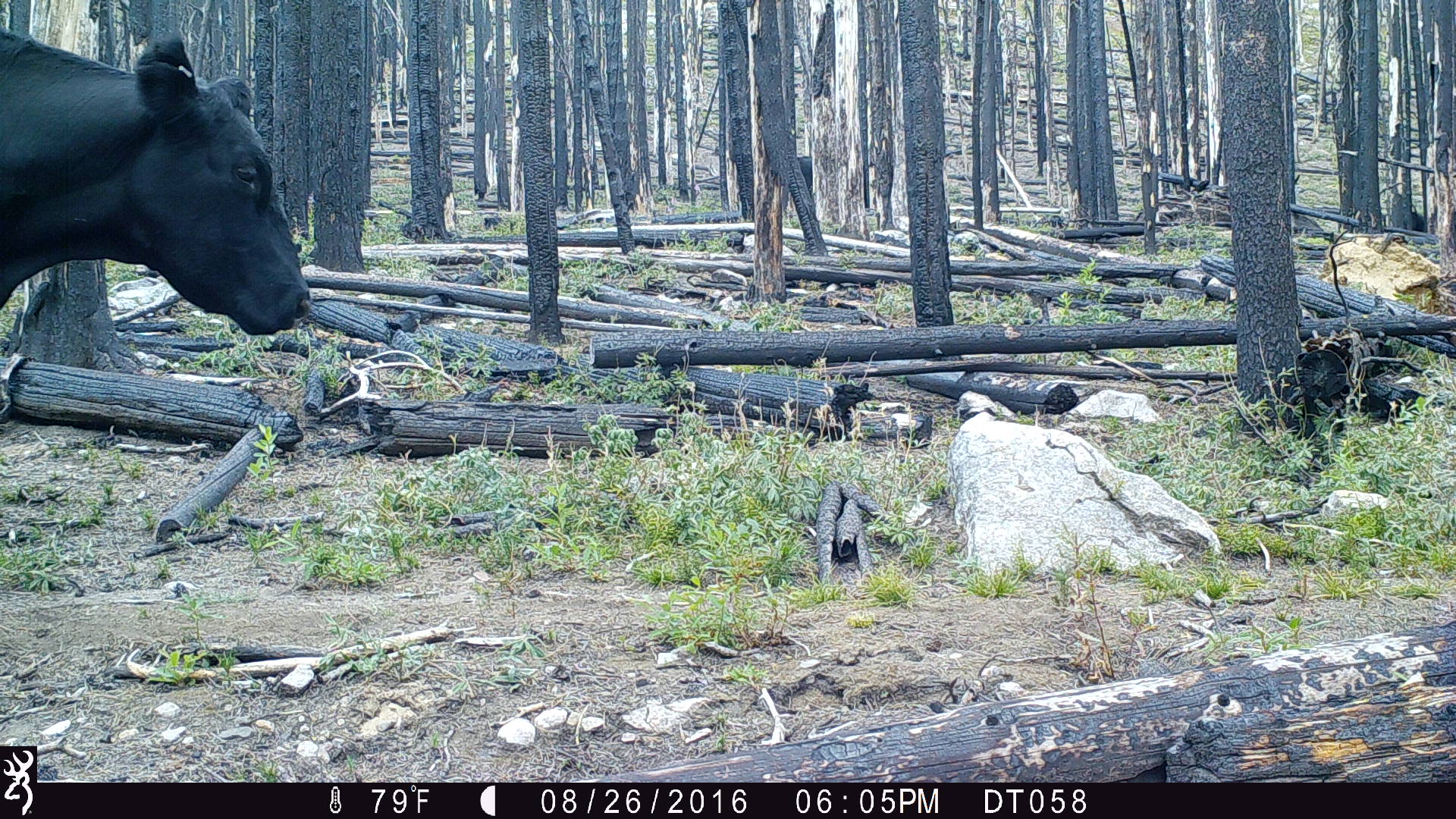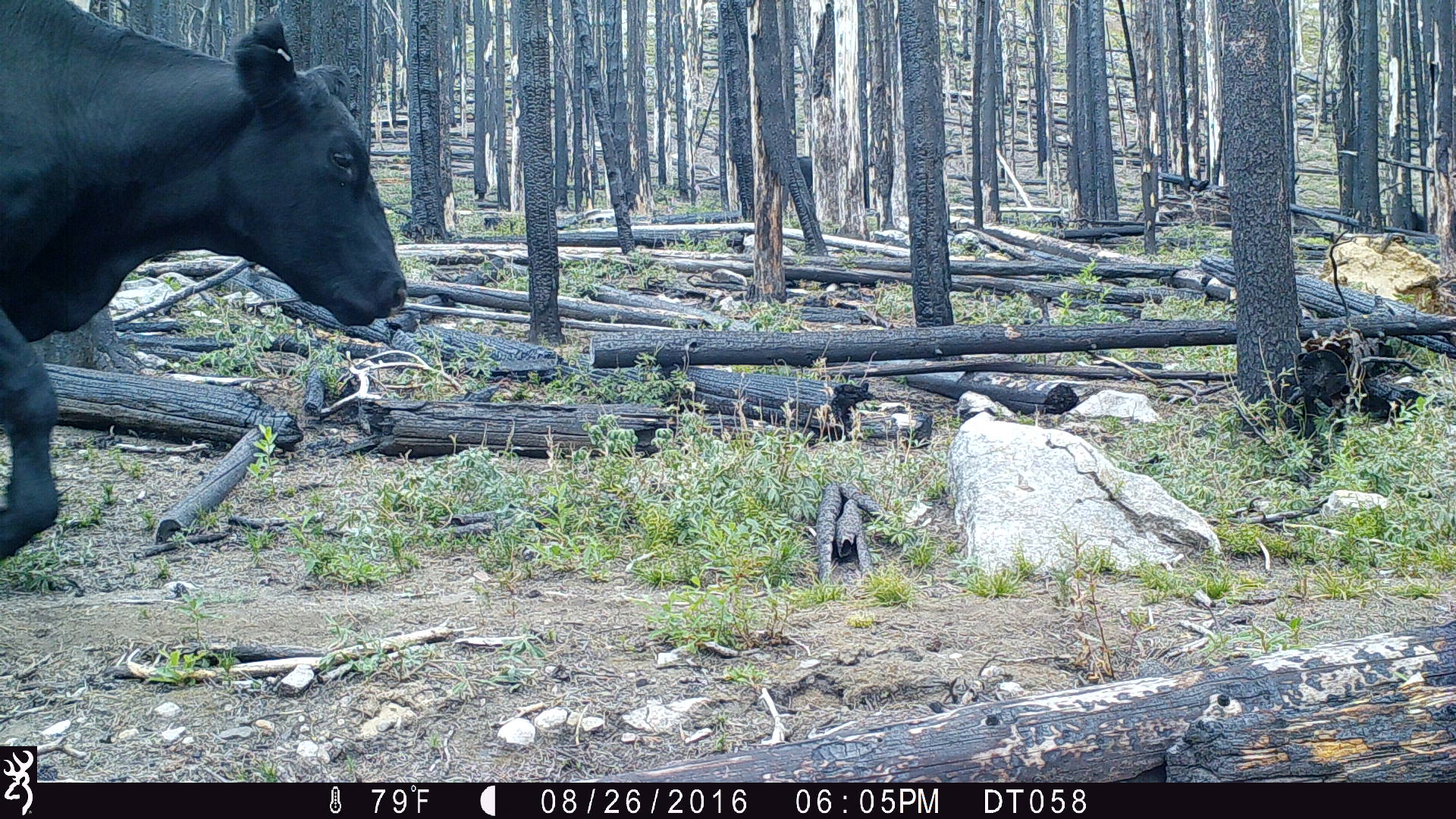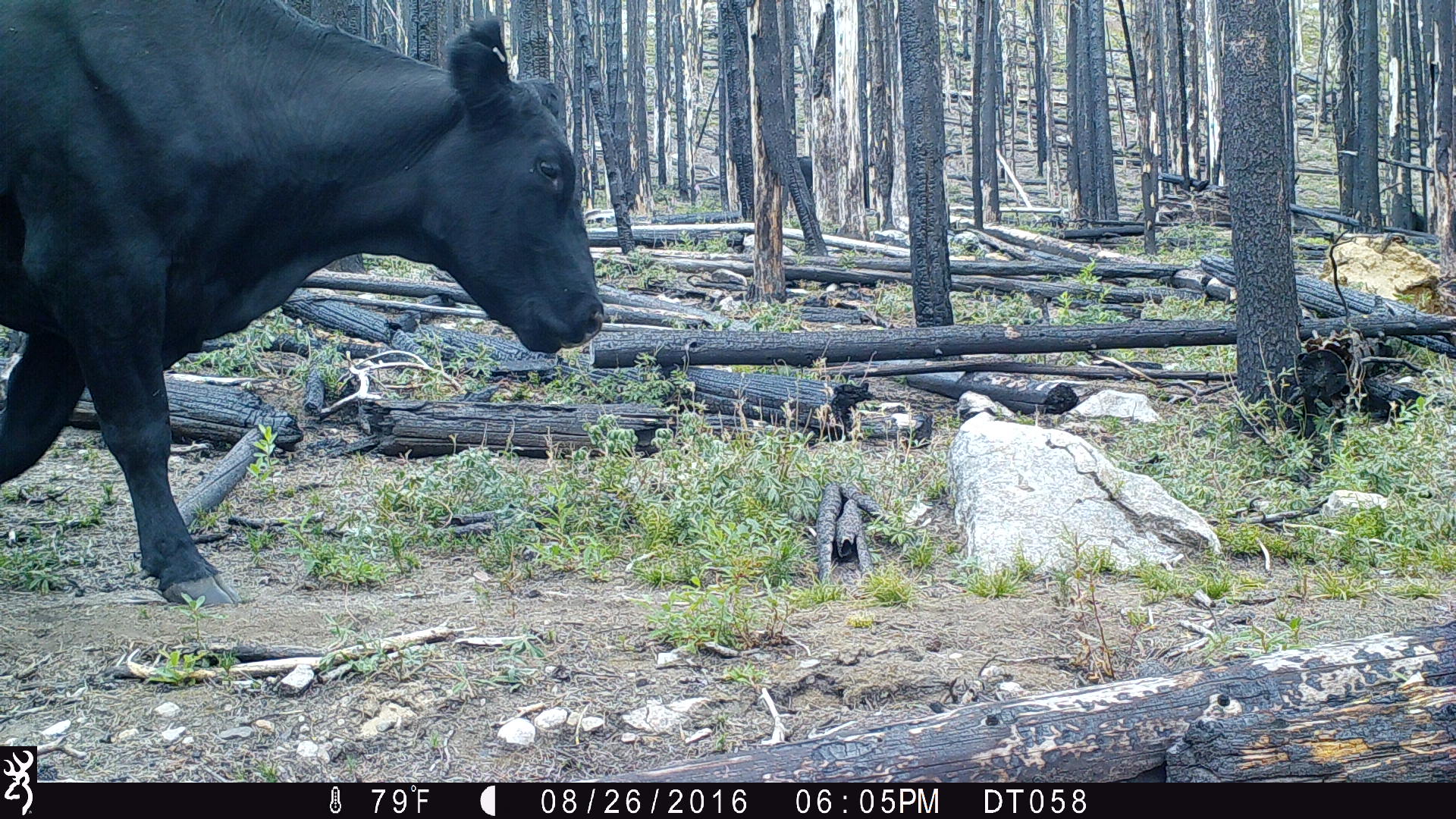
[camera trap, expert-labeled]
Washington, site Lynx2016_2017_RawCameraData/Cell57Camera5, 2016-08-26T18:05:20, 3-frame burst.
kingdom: Animalia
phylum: Chordata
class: Mammalia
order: Artiodactyla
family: Bovidae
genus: Bos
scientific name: Bos taurus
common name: domestic cattle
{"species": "domestic cattle (Bos taurus)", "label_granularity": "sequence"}